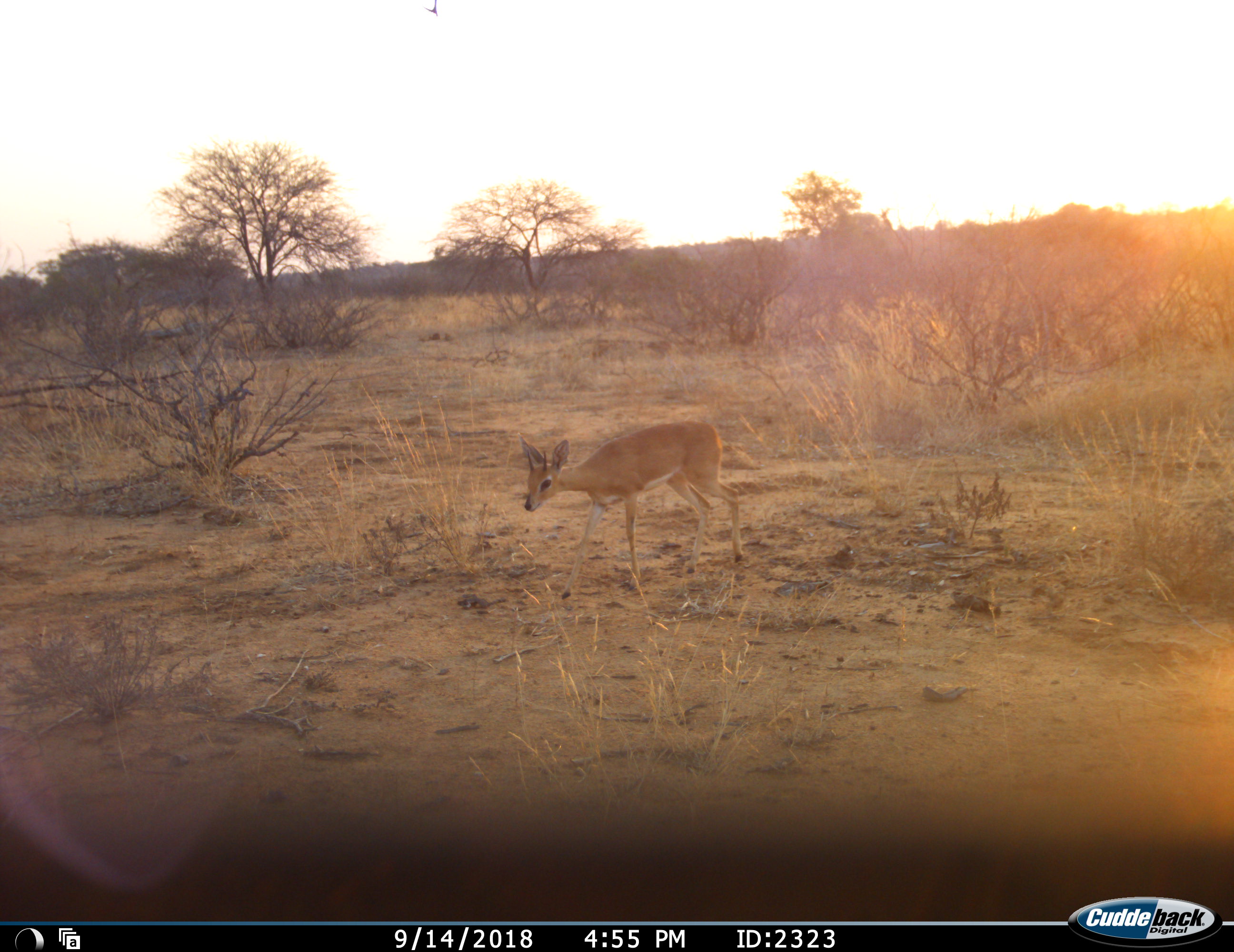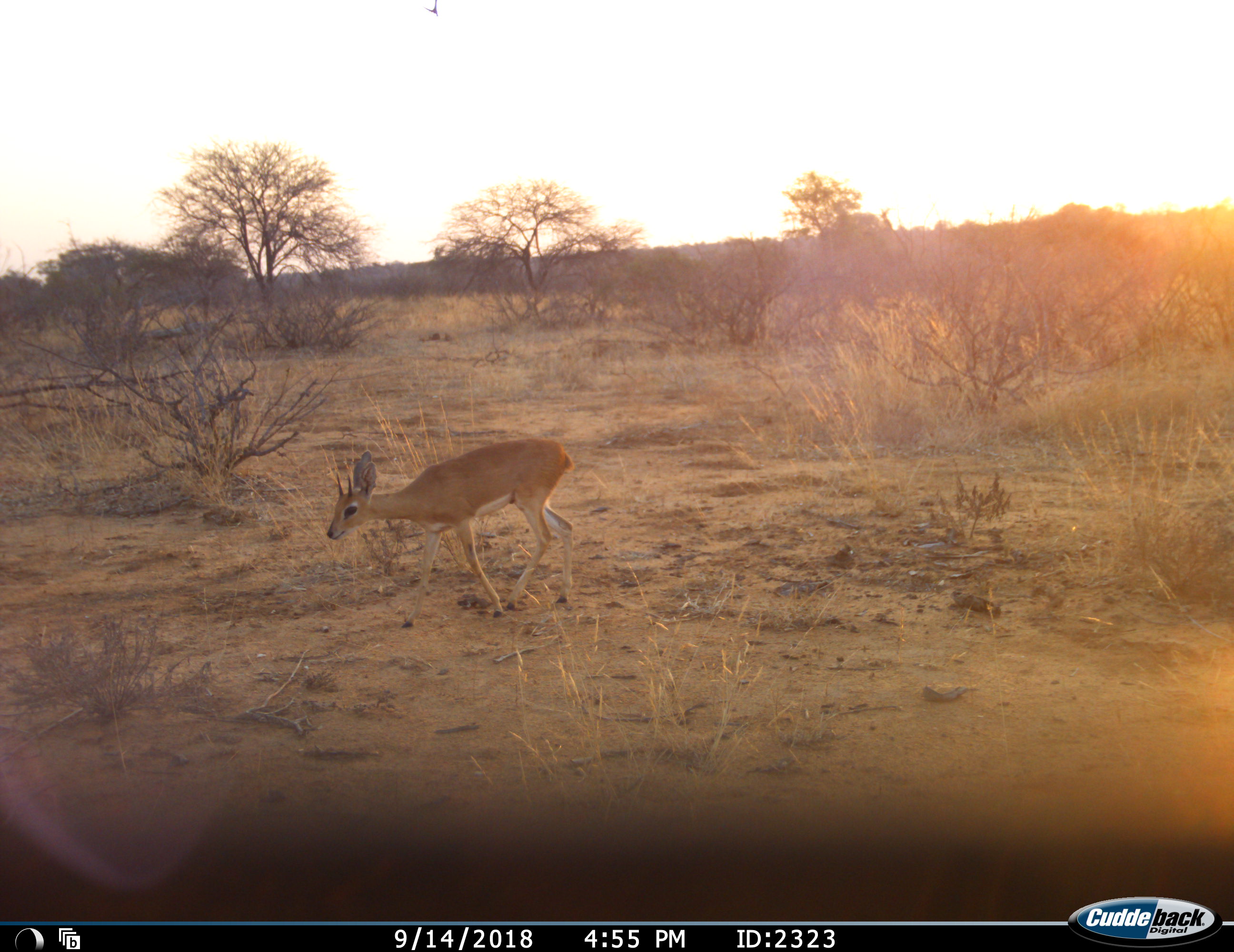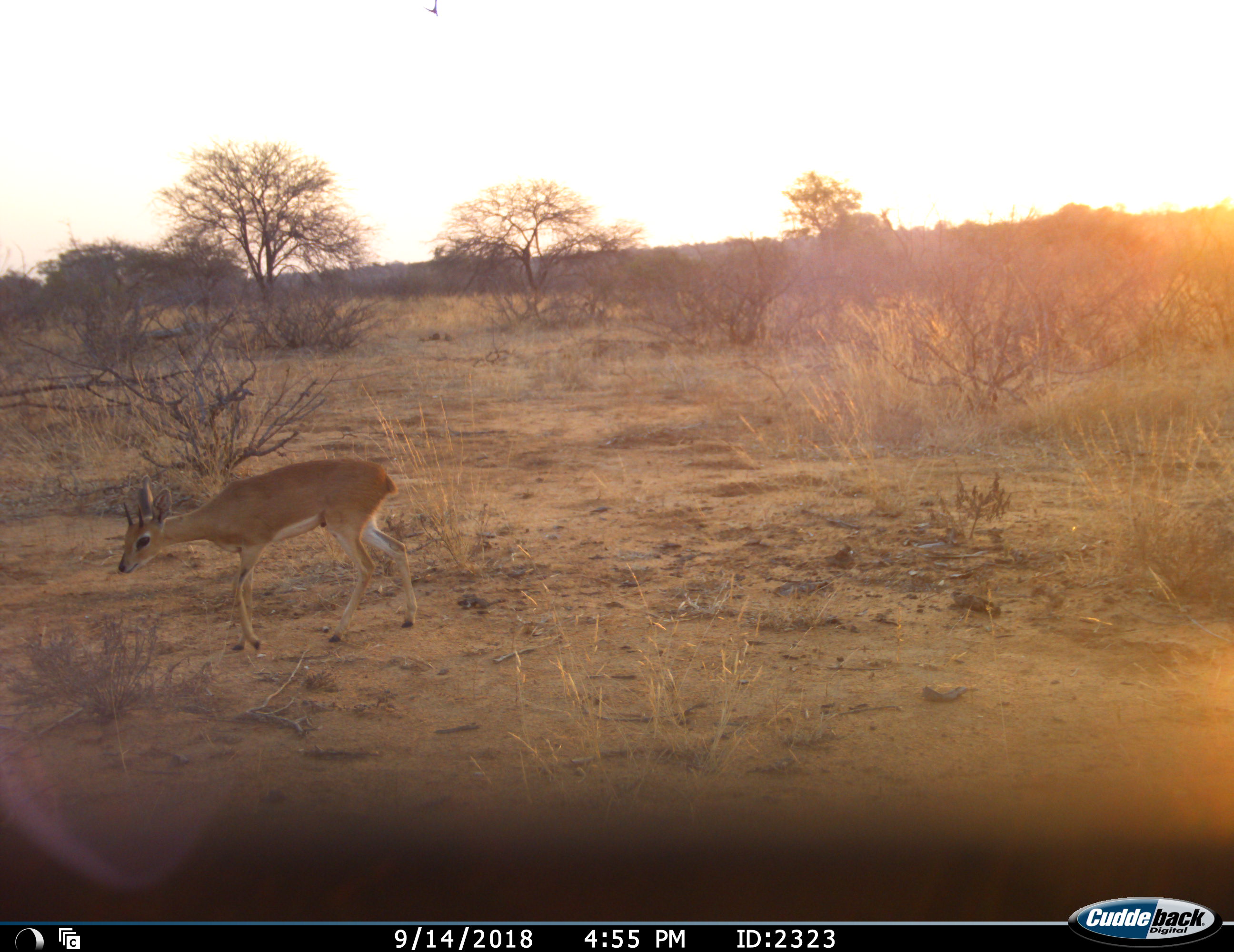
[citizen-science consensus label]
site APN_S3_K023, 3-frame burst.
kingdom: Animalia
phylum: Chordata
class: Mammalia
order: Artiodactyla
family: Bovidae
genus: Raphicerus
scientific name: Raphicerus campestris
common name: steenbok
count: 1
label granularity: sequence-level